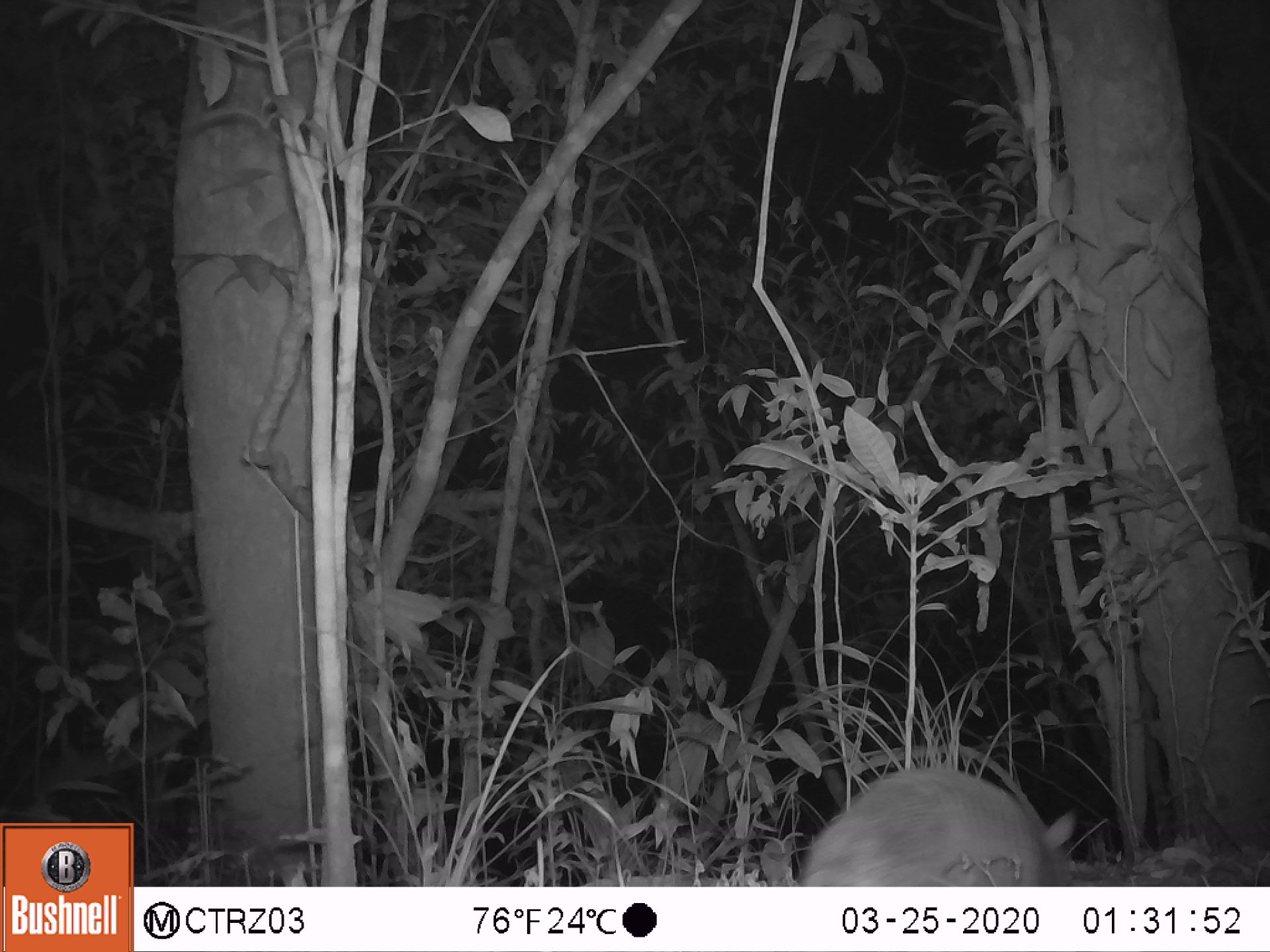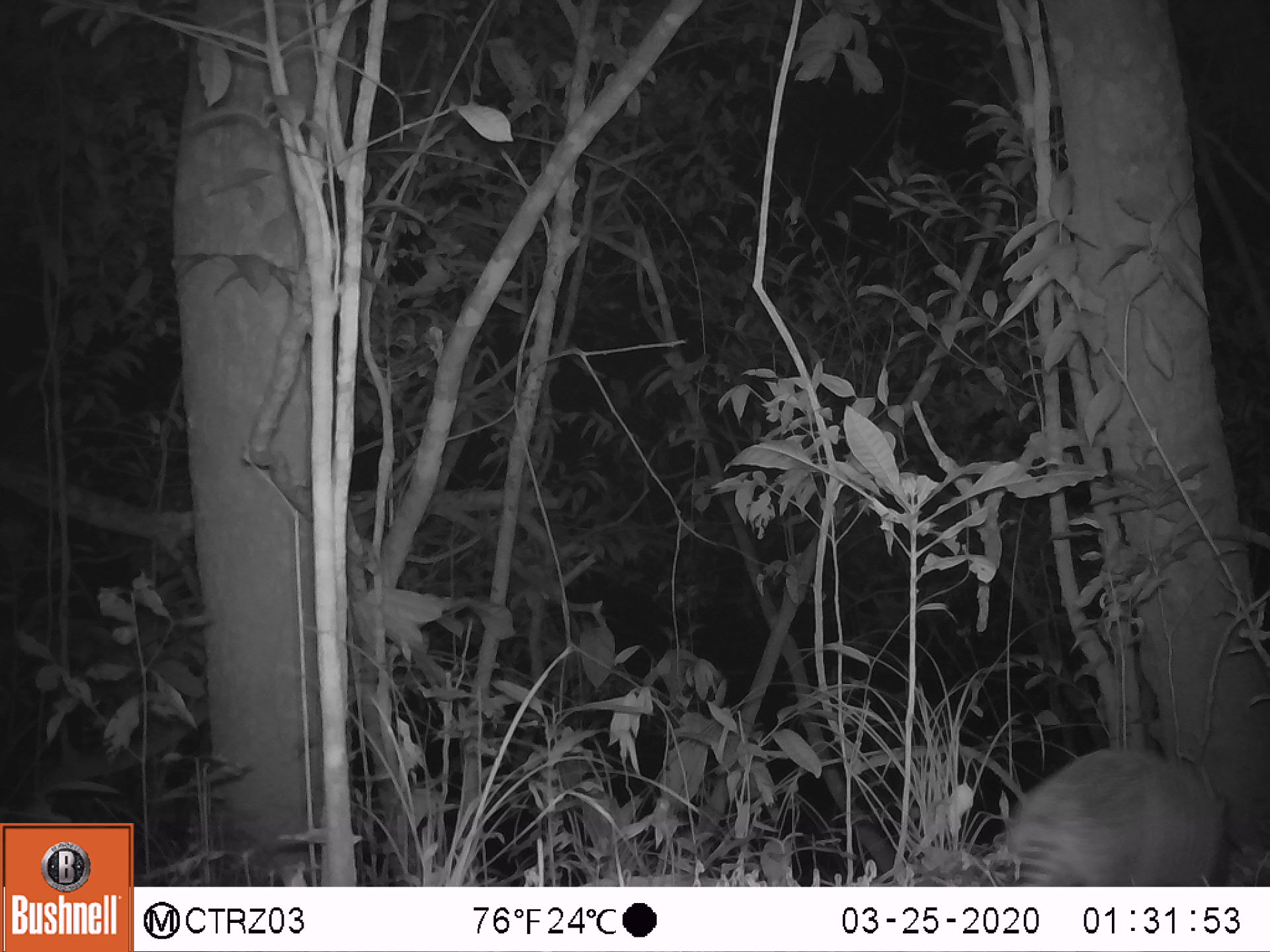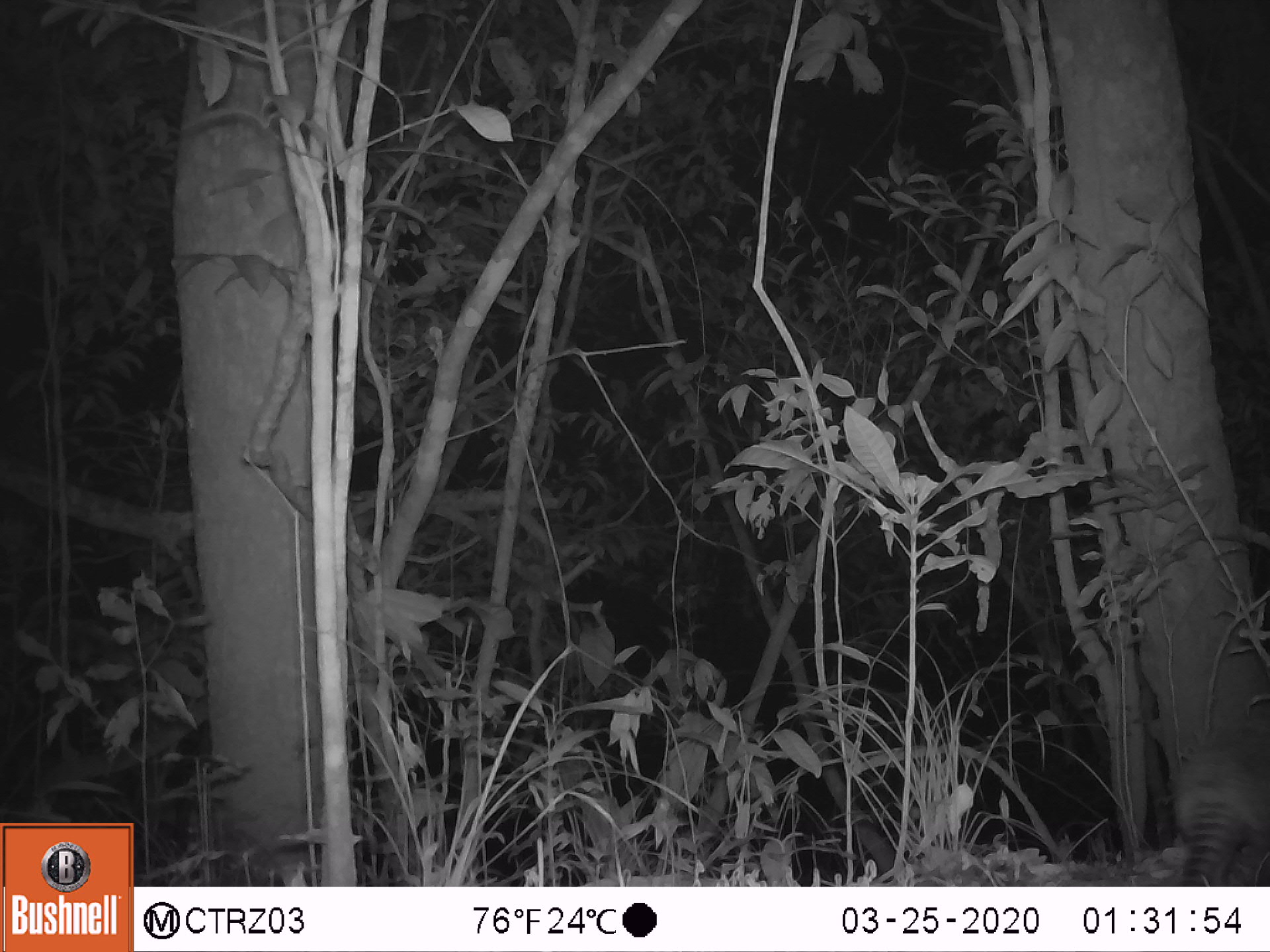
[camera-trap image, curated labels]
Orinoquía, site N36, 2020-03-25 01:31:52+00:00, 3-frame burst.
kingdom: Animalia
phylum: Chordata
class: Mammalia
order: Cingulata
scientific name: Cingulata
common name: armadillo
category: unknown armadillo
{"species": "unknown armadillo (armadillo) (Cingulata)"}